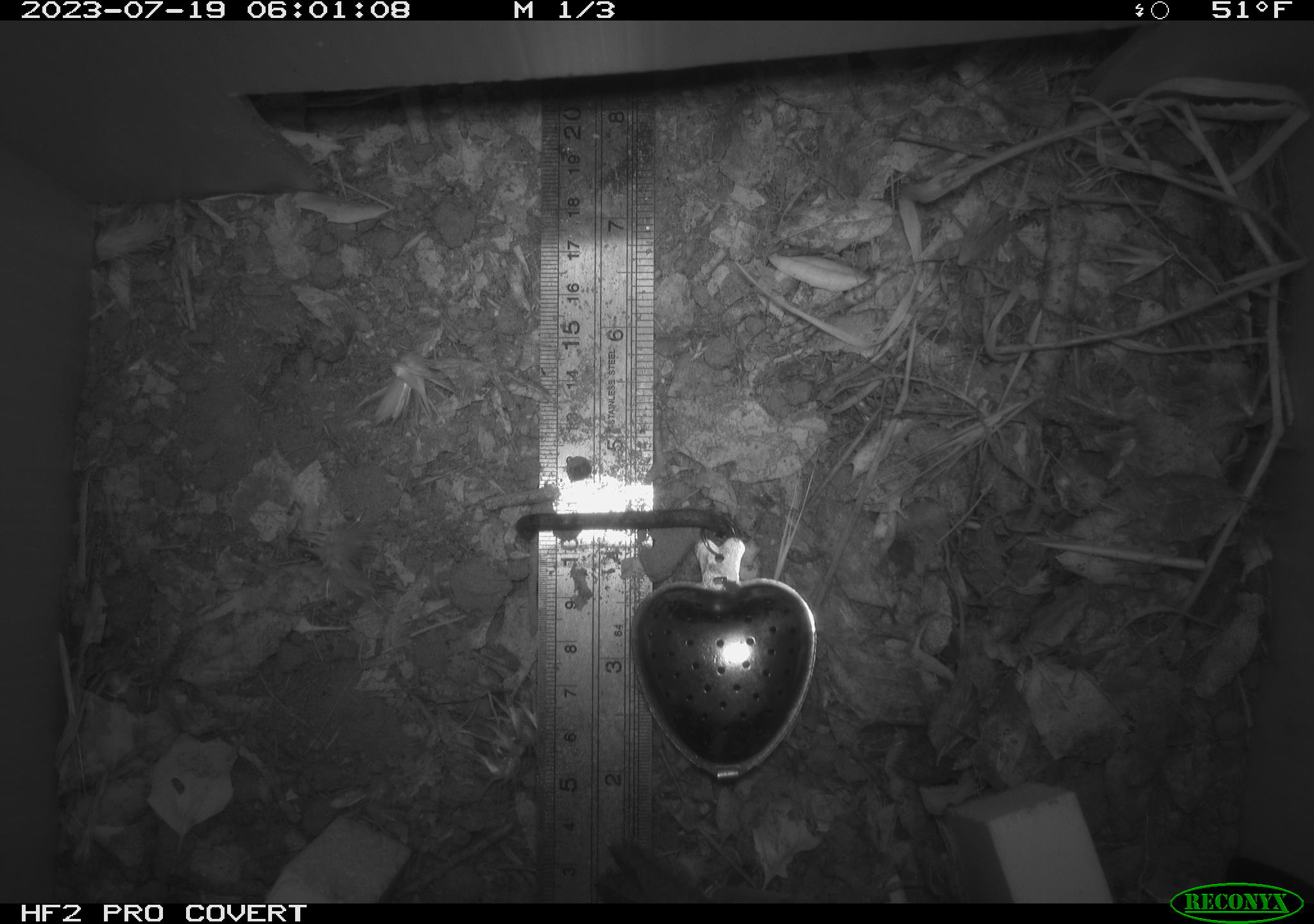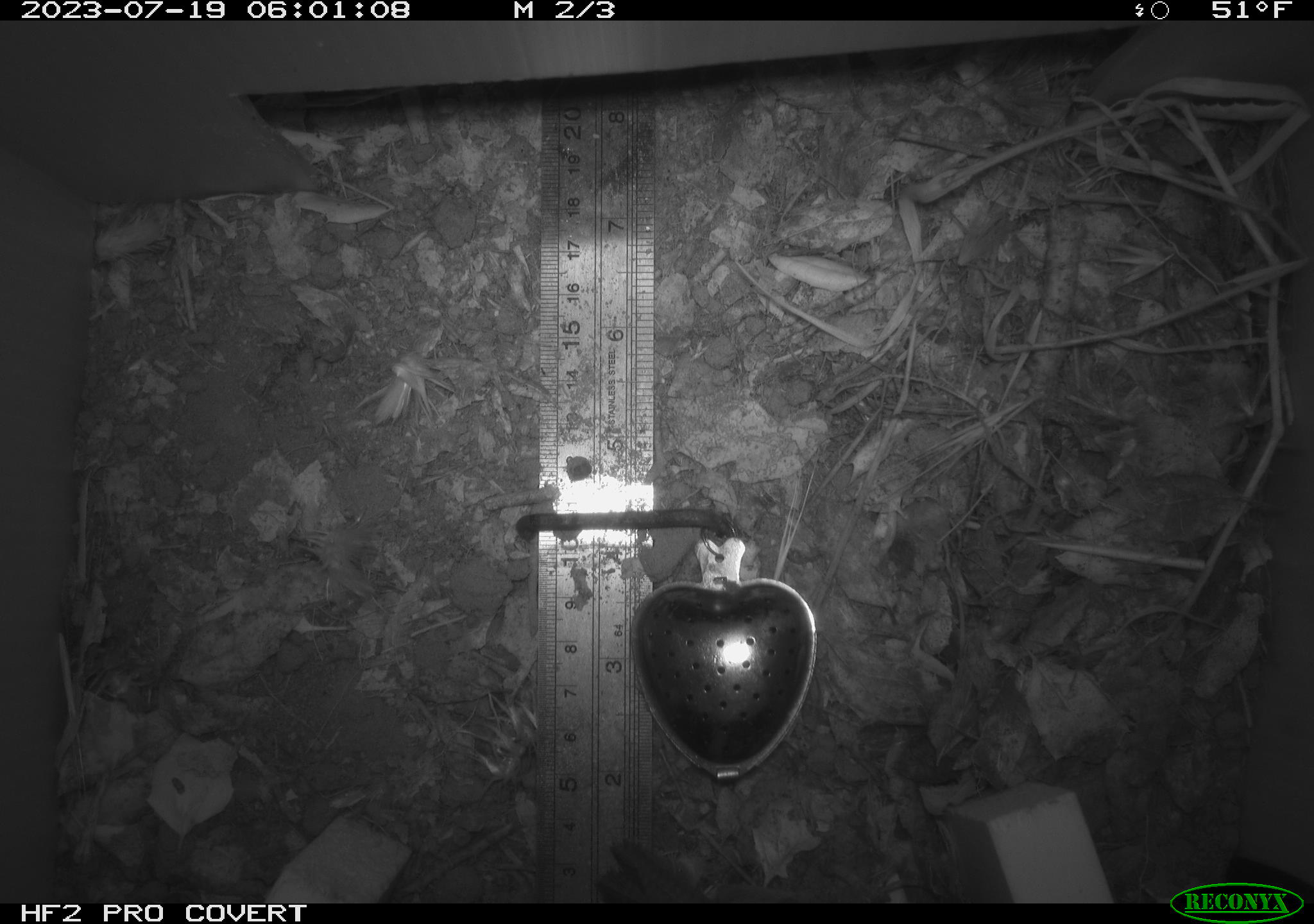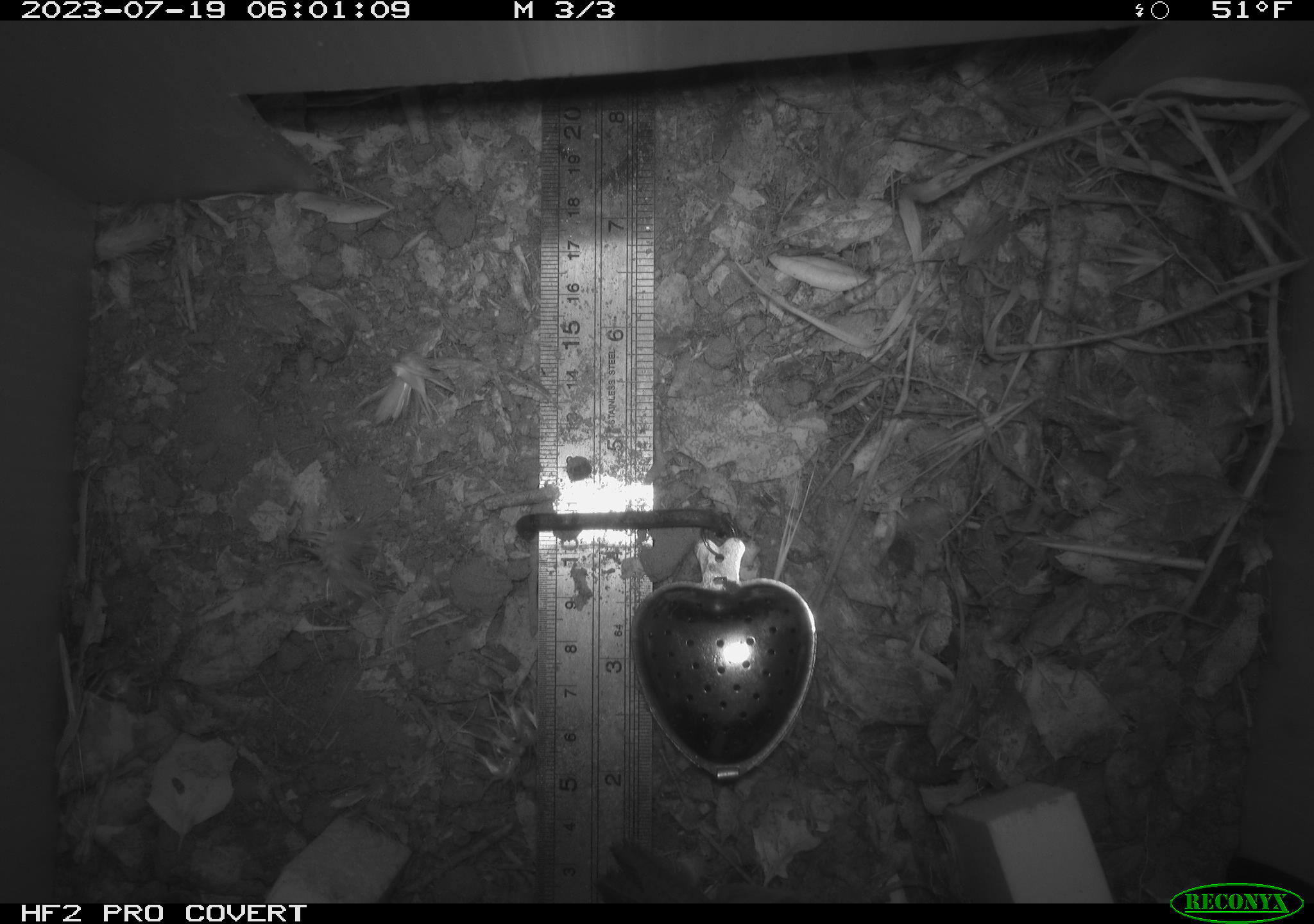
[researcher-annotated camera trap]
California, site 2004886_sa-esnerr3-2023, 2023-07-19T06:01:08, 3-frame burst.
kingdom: Animalia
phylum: Chordata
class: Aves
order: Passeriformes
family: Troglodytidae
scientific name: Troglodytidae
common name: wren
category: troglodytidae family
Troglodytidae family (wren) (Troglodytidae).